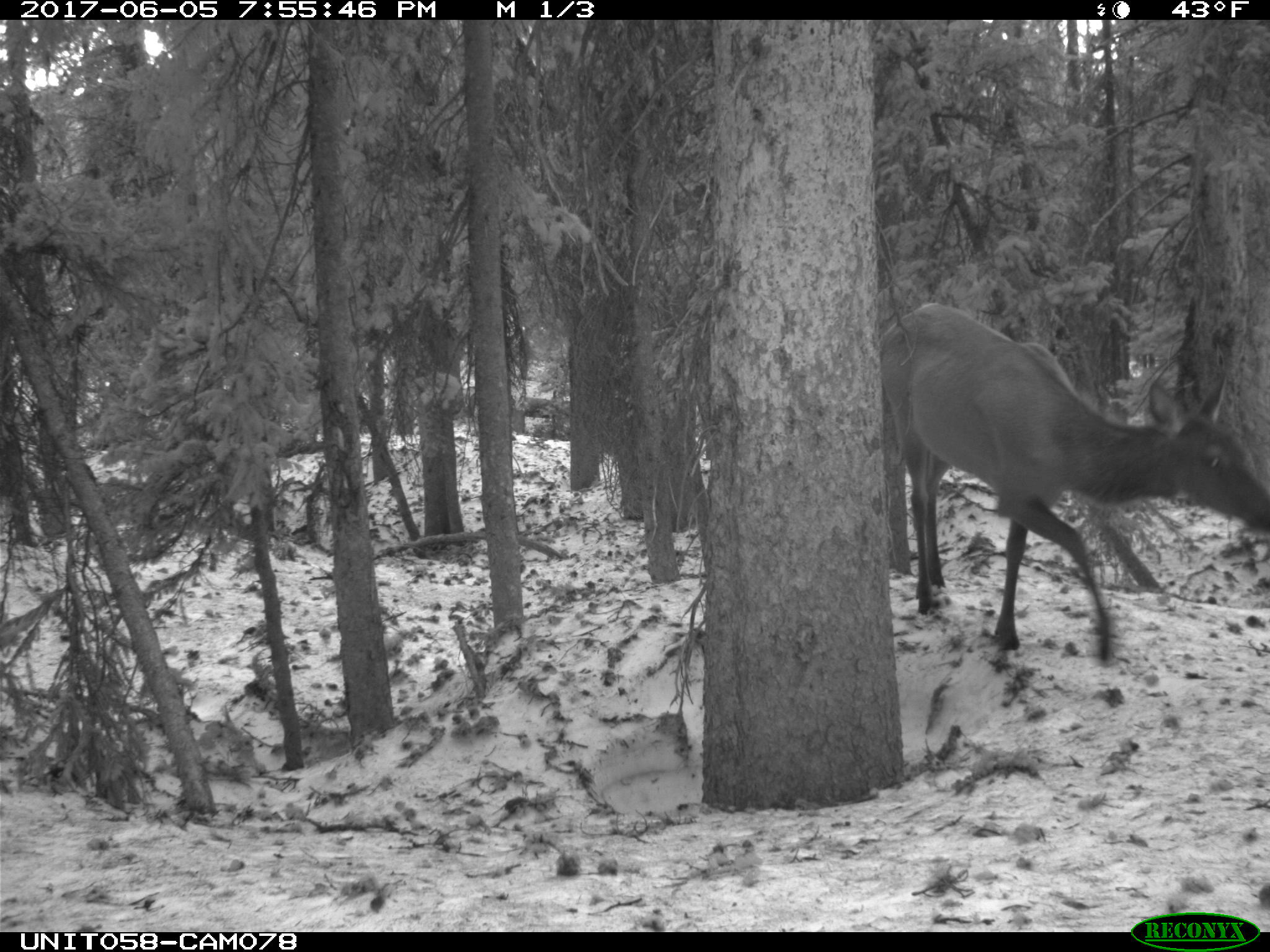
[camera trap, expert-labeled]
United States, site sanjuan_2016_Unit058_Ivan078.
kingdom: Animalia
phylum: Chordata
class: Mammalia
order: Artiodactyla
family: Cervidae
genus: Cervus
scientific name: Cervus elaphus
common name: red deer